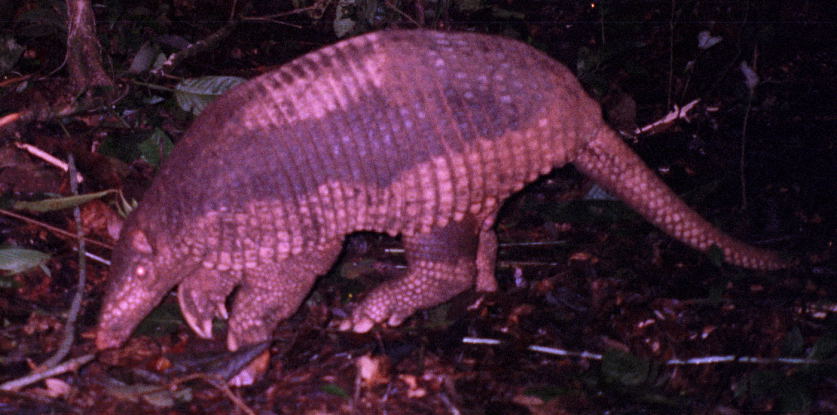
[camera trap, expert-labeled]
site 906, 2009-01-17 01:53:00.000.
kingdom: Animalia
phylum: Chordata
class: Mammalia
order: Cingulata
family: Chlamyphoridae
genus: Priodontes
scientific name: Priodontes maximus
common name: giant armadillo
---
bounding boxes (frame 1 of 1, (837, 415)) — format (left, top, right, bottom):
priodontes maximus: (96, 29, 800, 351)